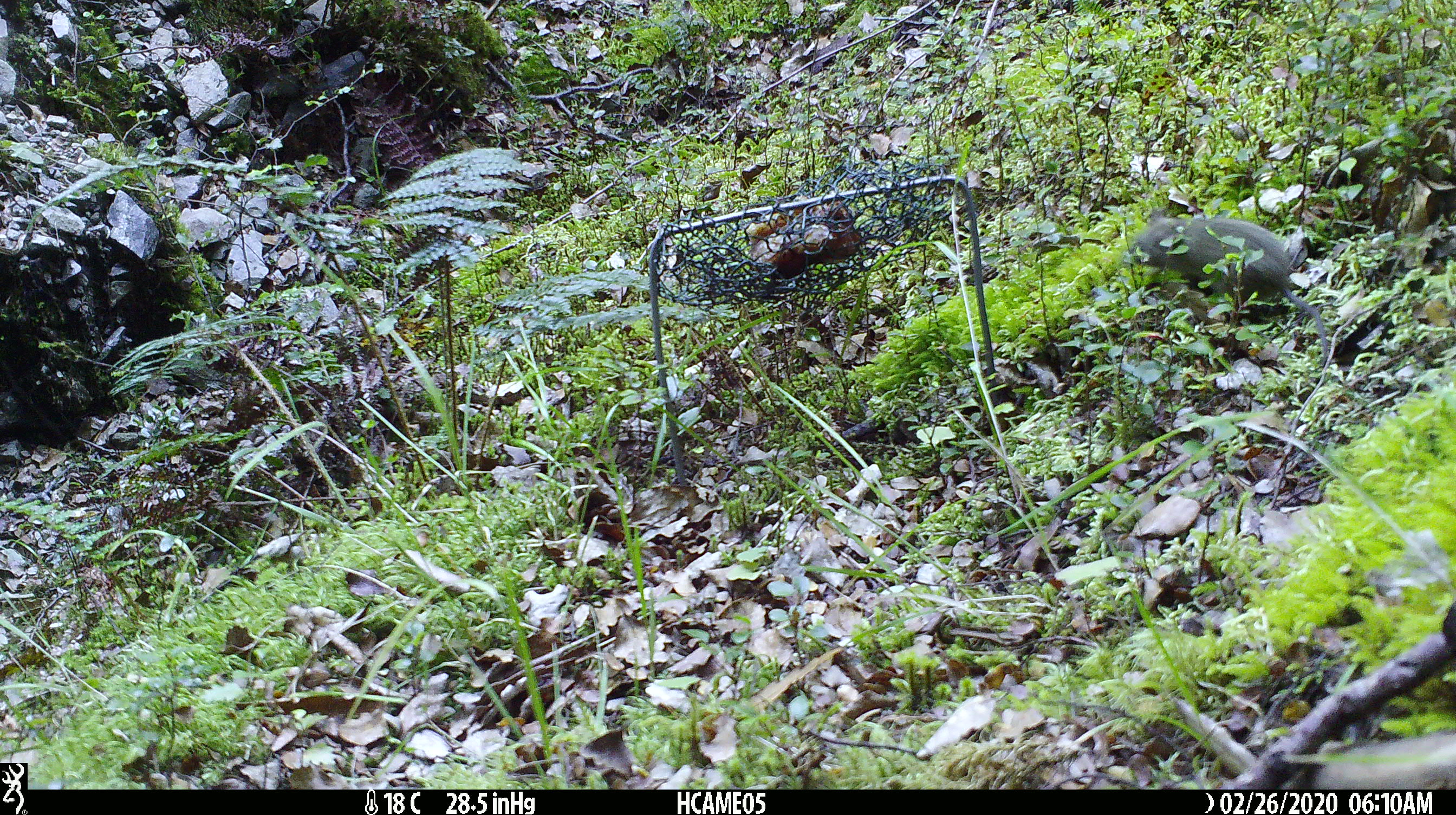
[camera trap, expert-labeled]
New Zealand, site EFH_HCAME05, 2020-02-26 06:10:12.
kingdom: Animalia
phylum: Chordata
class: Mammalia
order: Rodentia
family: Muridae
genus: Mus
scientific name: Mus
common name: mouse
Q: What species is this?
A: Mouse (Mus).